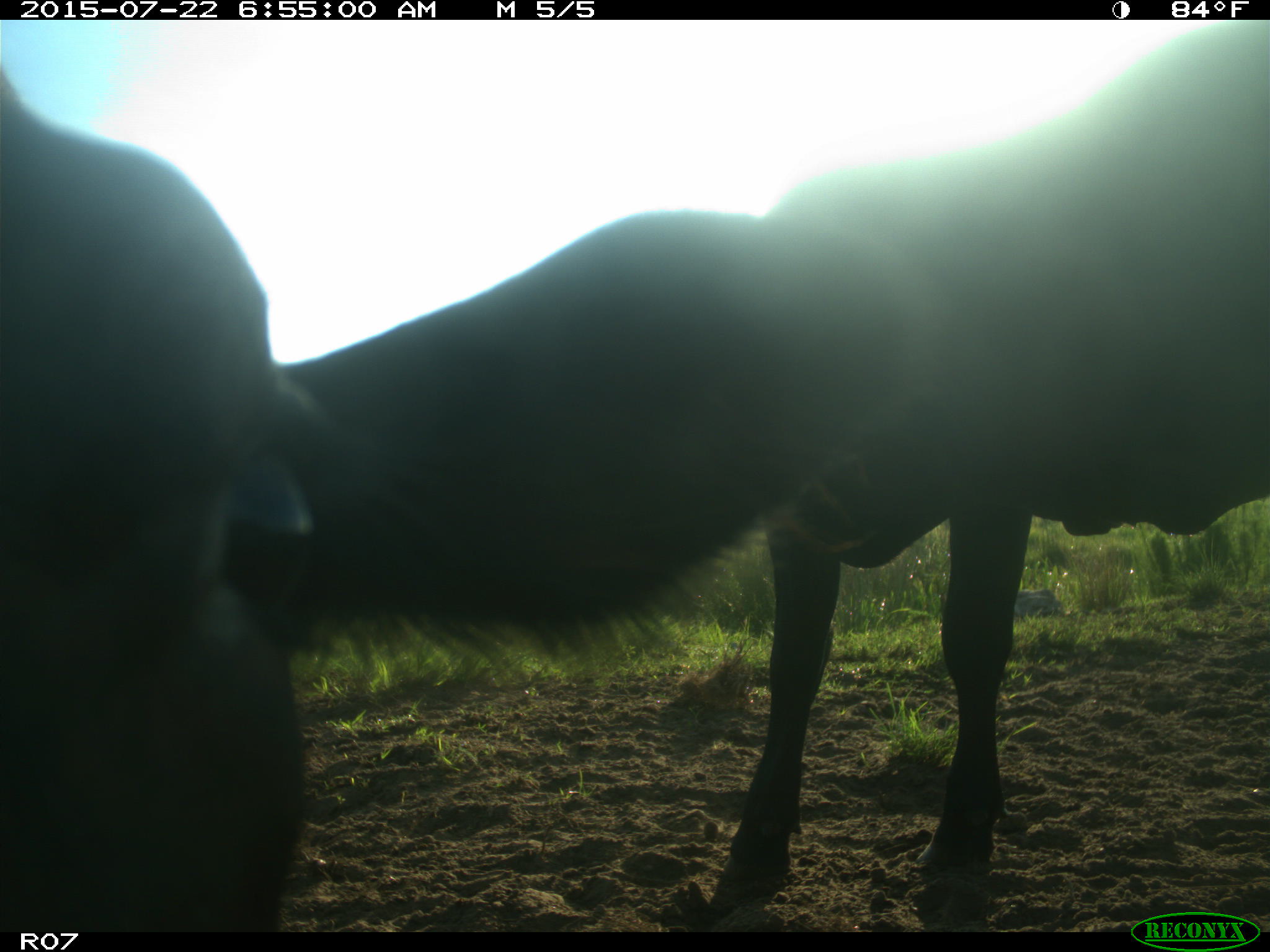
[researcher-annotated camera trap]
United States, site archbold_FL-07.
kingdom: Animalia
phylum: Chordata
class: Mammalia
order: Artiodactyla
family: Bovidae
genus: Bos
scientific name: Bos taurus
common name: domestic cow